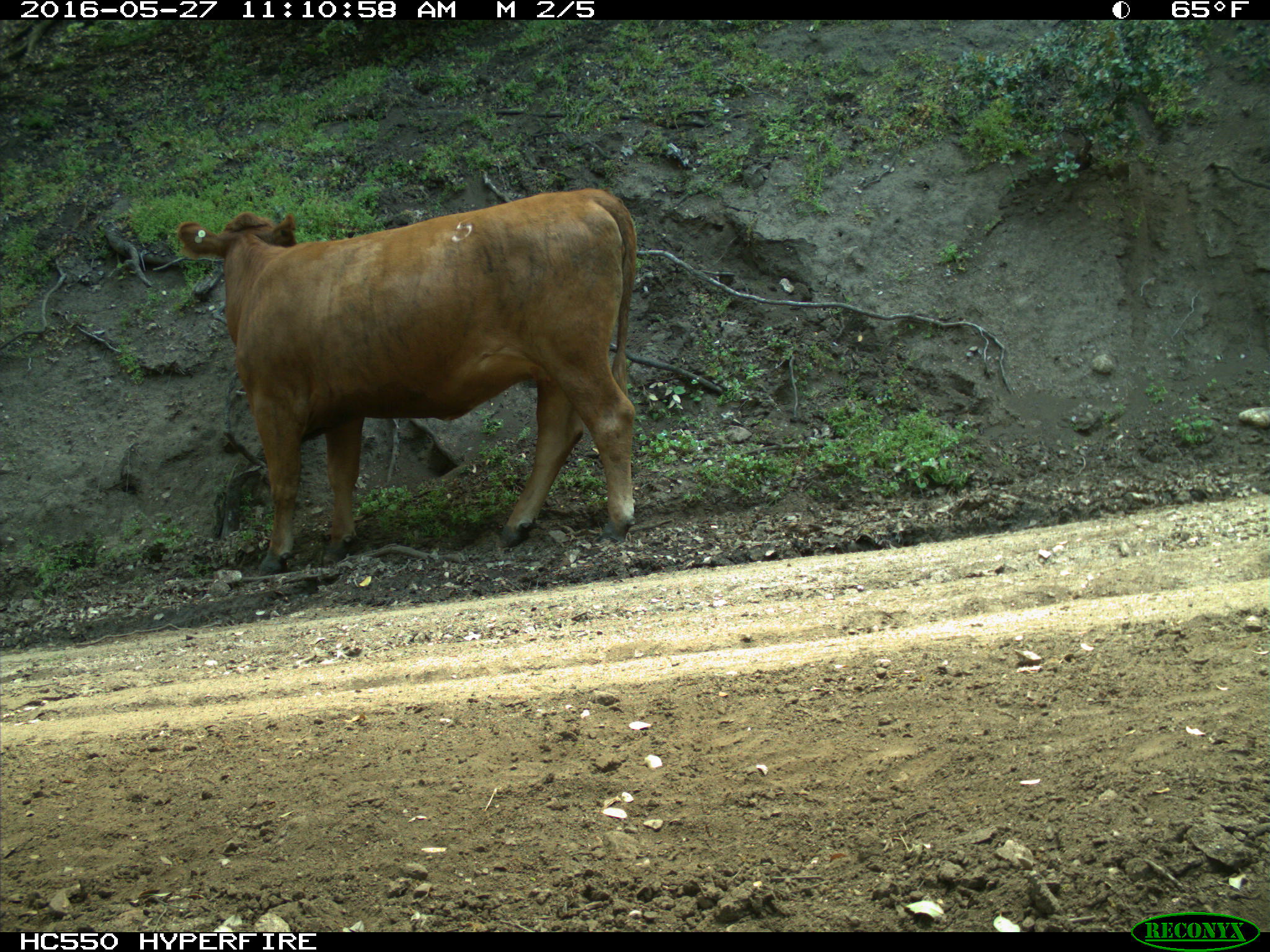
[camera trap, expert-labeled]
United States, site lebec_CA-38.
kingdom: Animalia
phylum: Chordata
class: Mammalia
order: Artiodactyla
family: Bovidae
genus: Bos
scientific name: Bos taurus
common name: domestic cow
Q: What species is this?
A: Bos taurus (domestic cow).